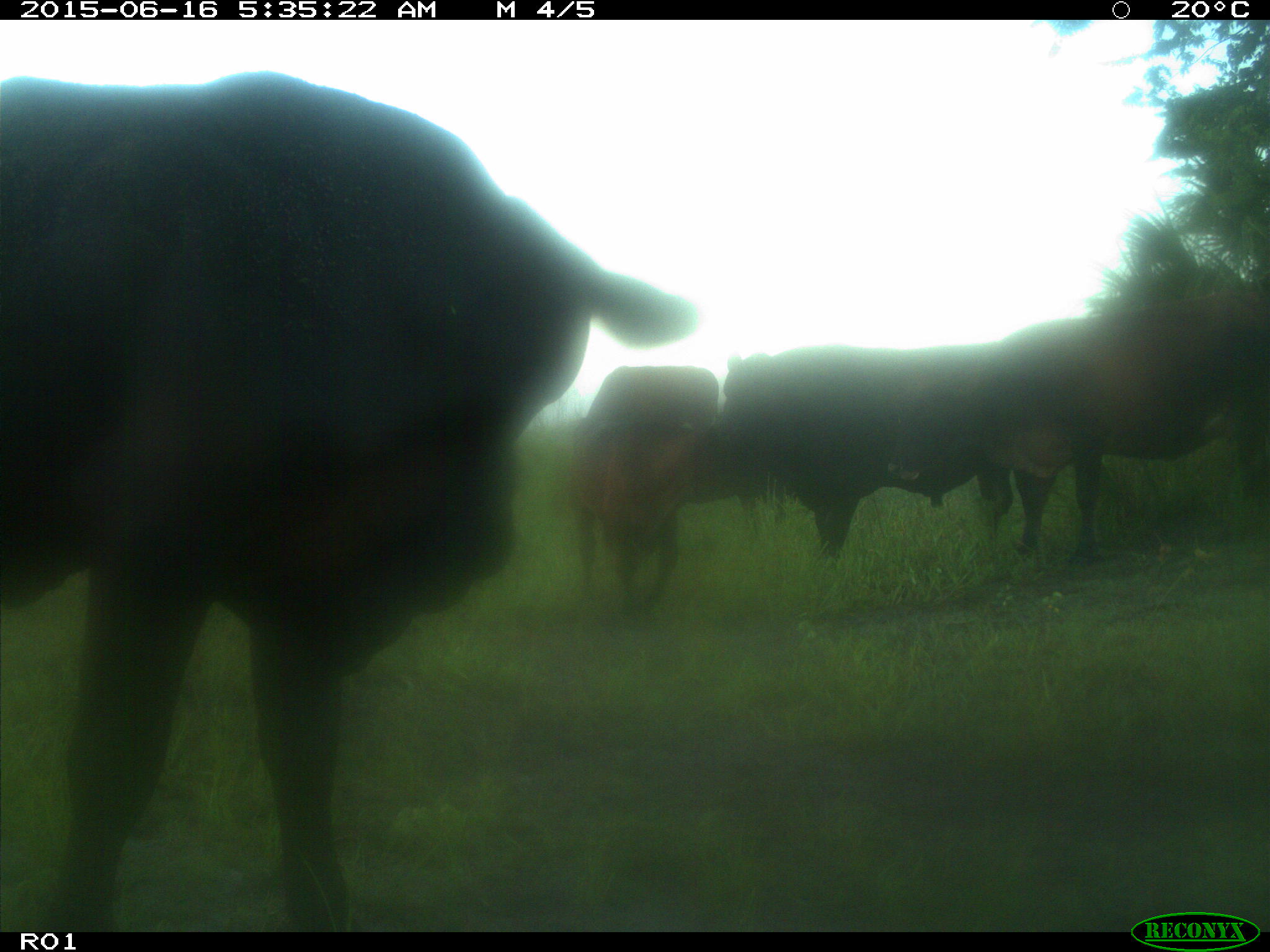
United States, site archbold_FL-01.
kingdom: Animalia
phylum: Chordata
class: Mammalia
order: Artiodactyla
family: Bovidae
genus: Bos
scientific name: Bos taurus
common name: domestic cow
Bos taurus (domestic cow).